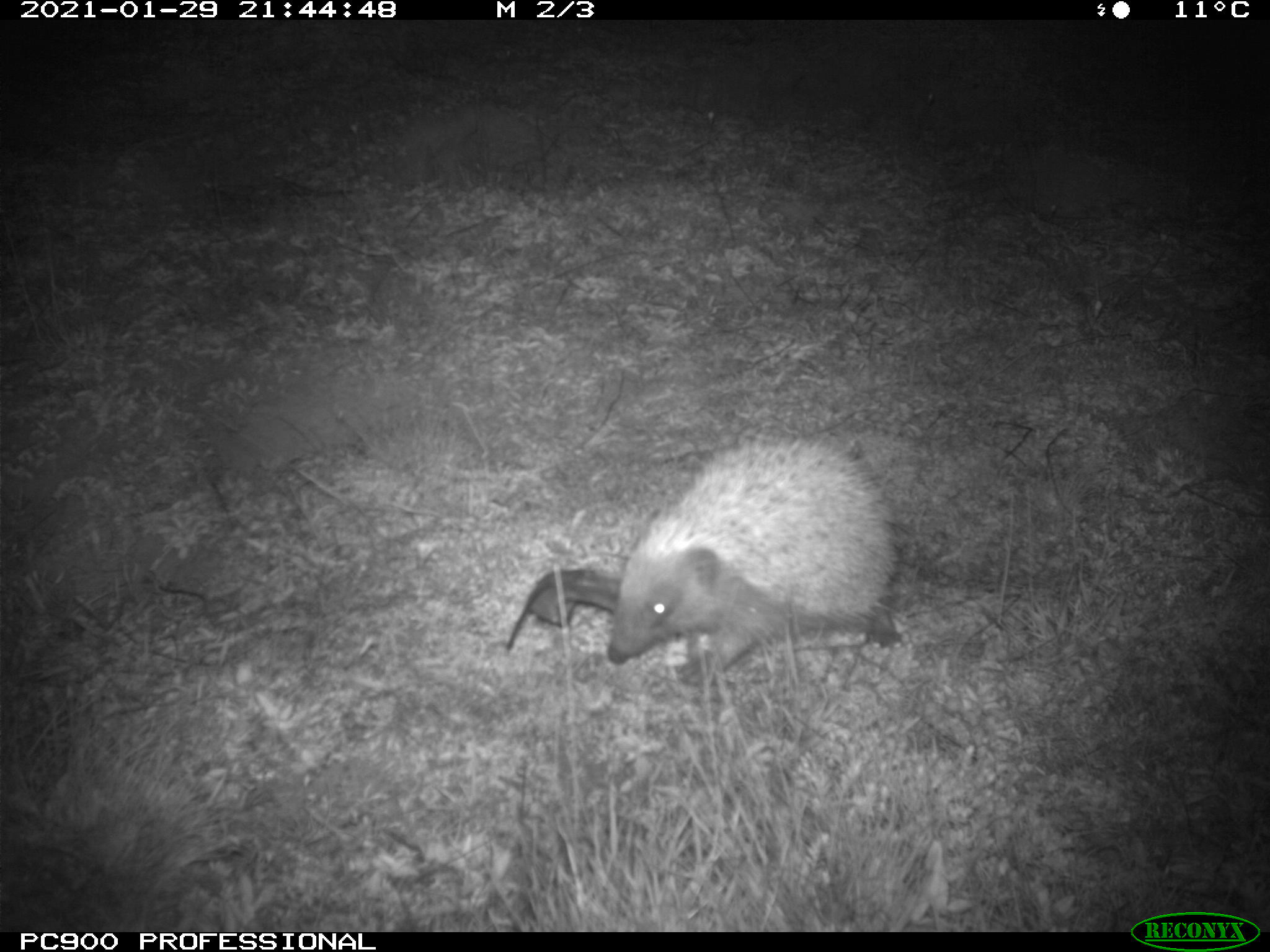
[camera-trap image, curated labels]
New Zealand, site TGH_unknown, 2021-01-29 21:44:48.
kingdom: Animalia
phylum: Chordata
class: Mammalia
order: Eulipotyphla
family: Erinaceidae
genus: Erinaceus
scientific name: Erinaceus europaeus europaeus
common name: european hedgehog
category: hedgehog